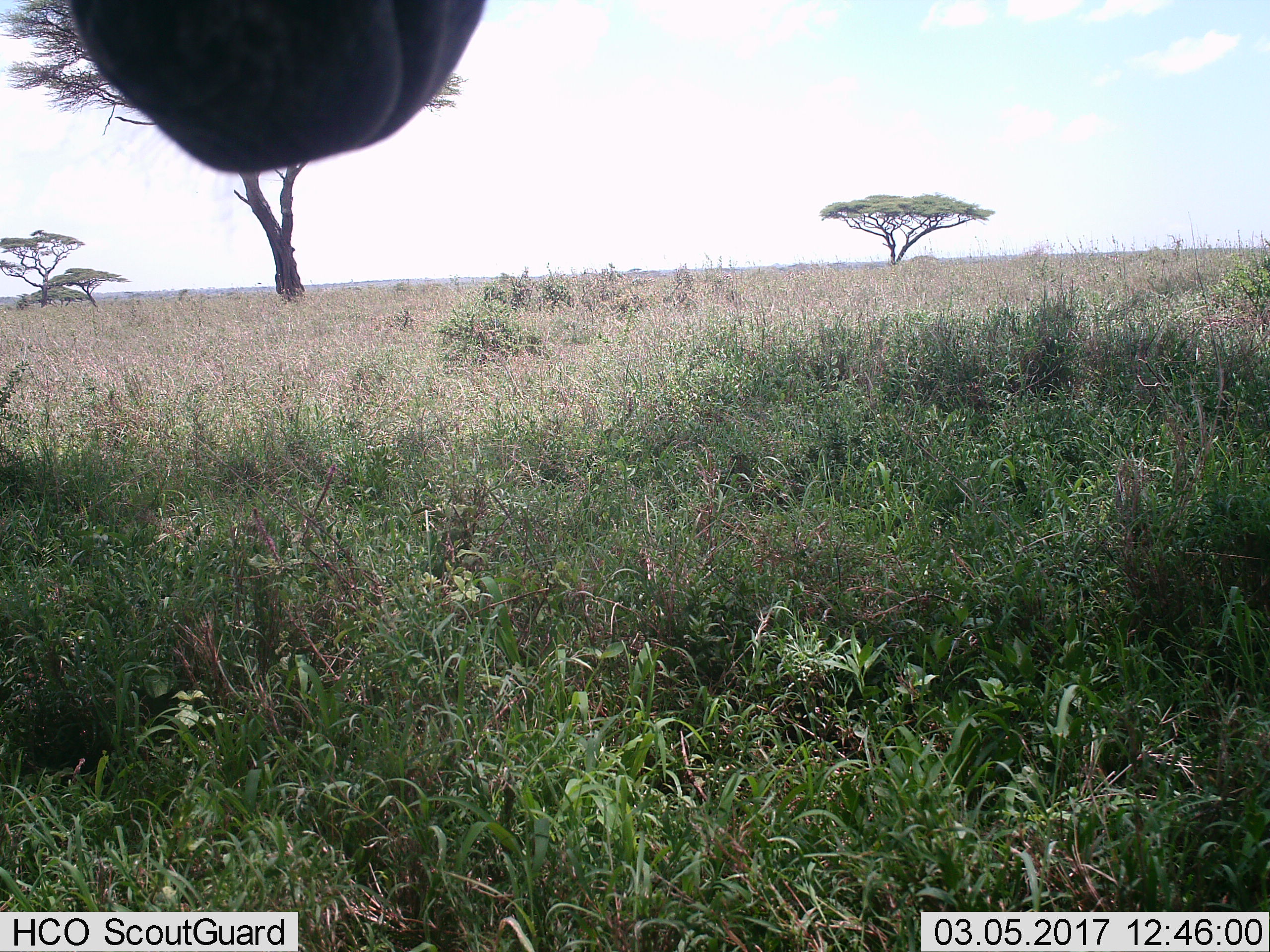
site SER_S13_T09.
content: unidentified animal